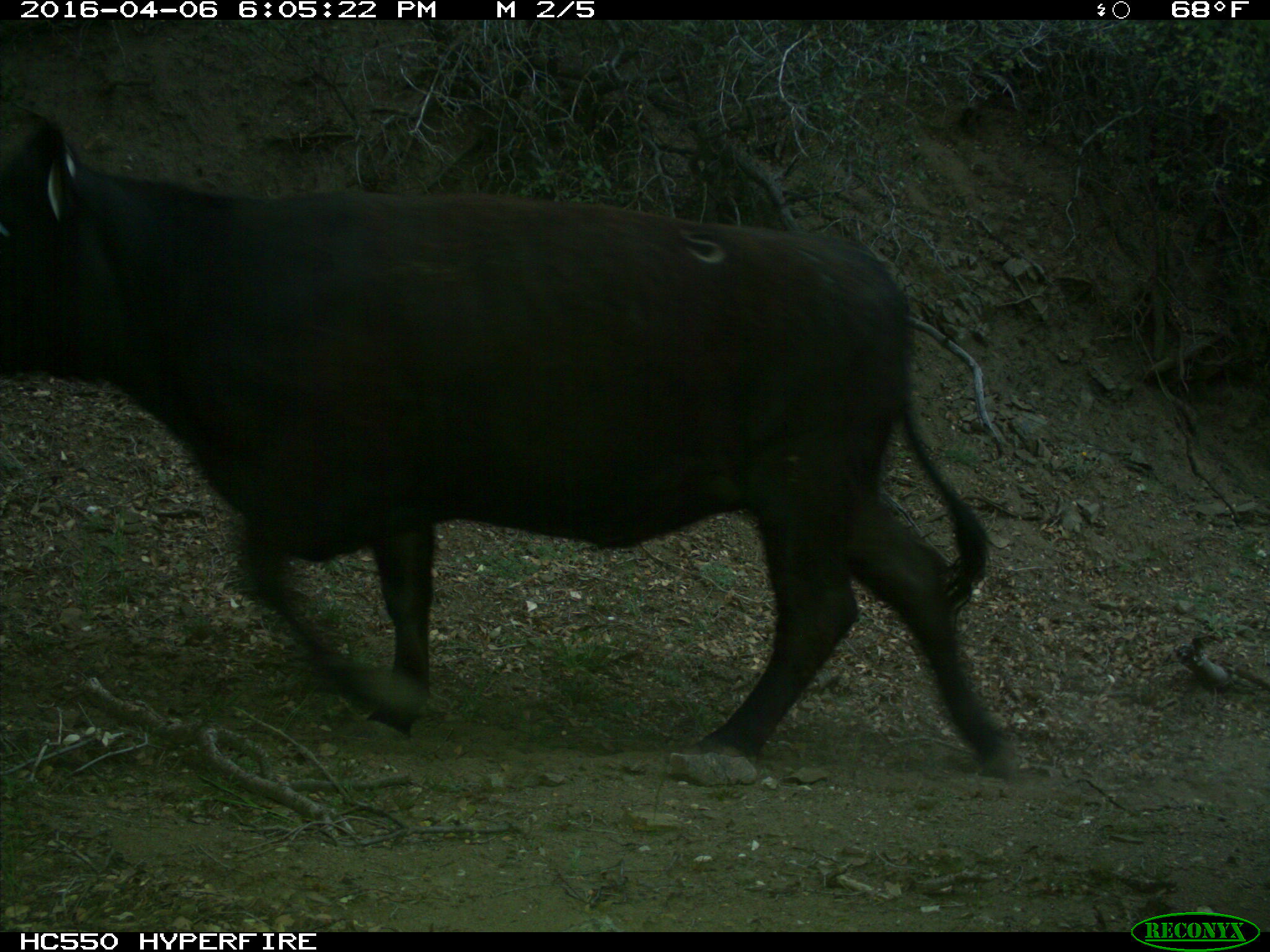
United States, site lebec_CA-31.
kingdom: Animalia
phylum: Chordata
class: Mammalia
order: Artiodactyla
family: Bovidae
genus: Bos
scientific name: Bos taurus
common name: domestic cow